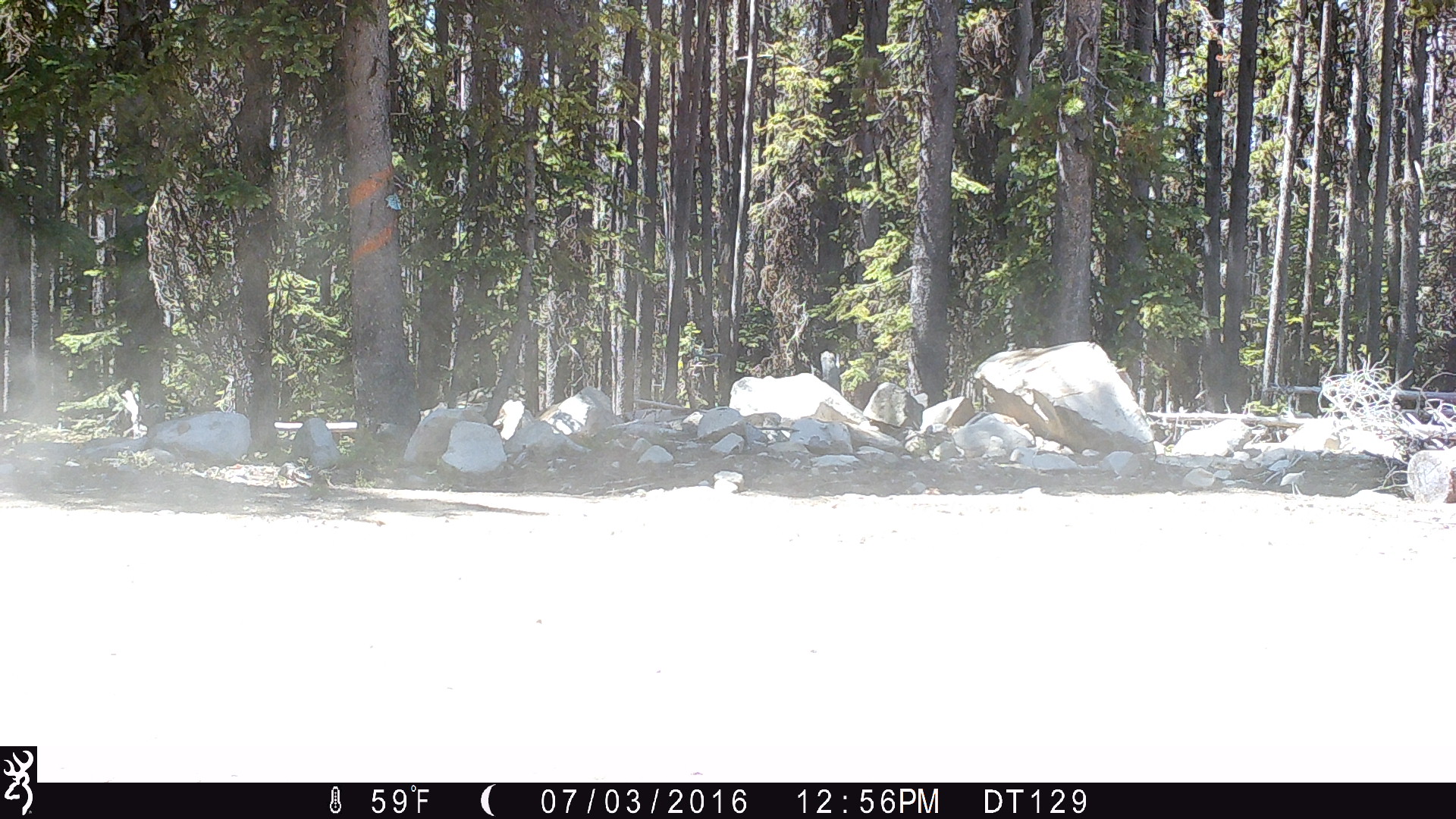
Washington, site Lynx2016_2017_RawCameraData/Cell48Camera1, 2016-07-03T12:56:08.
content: unidentified animal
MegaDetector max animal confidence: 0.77